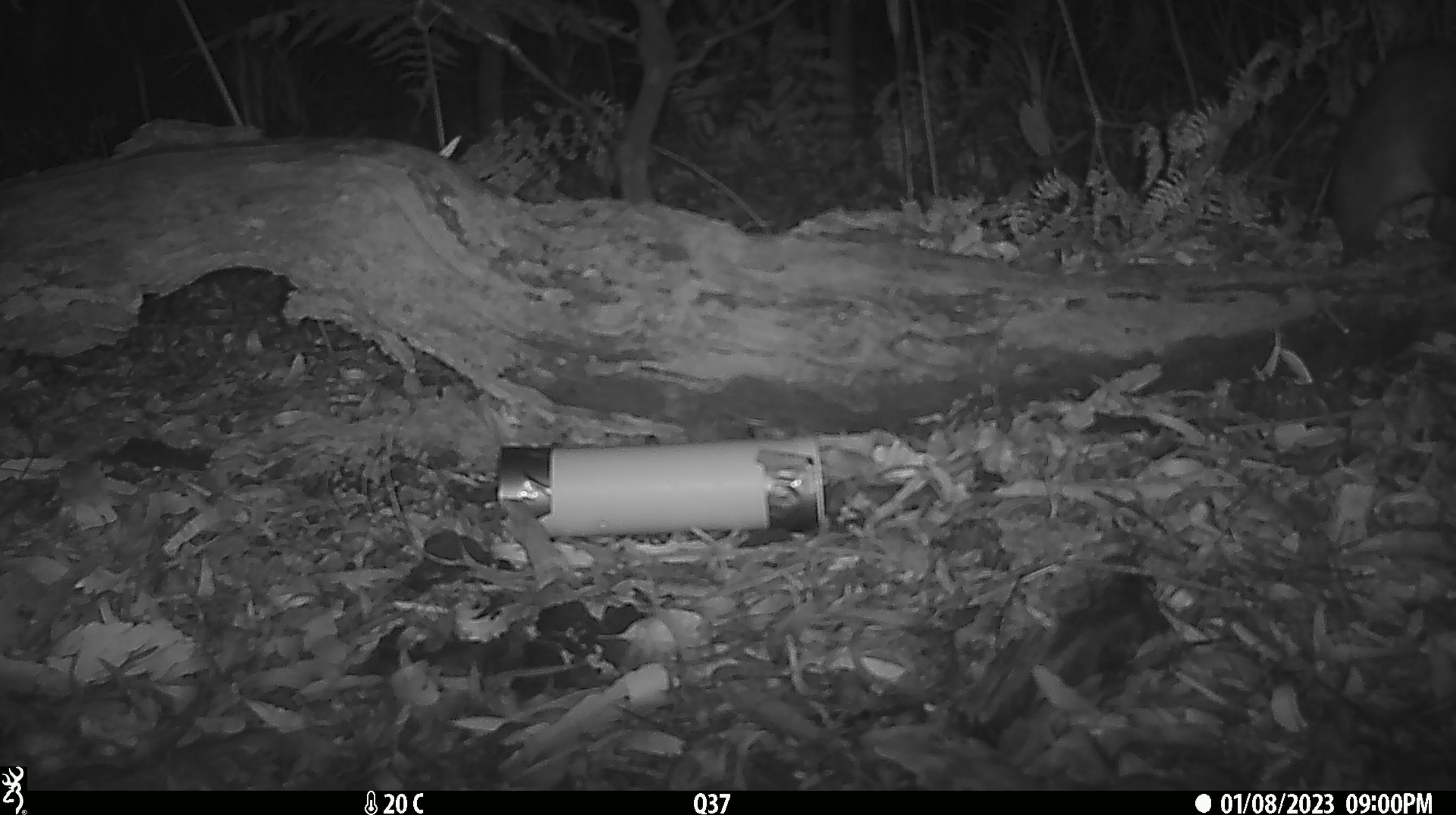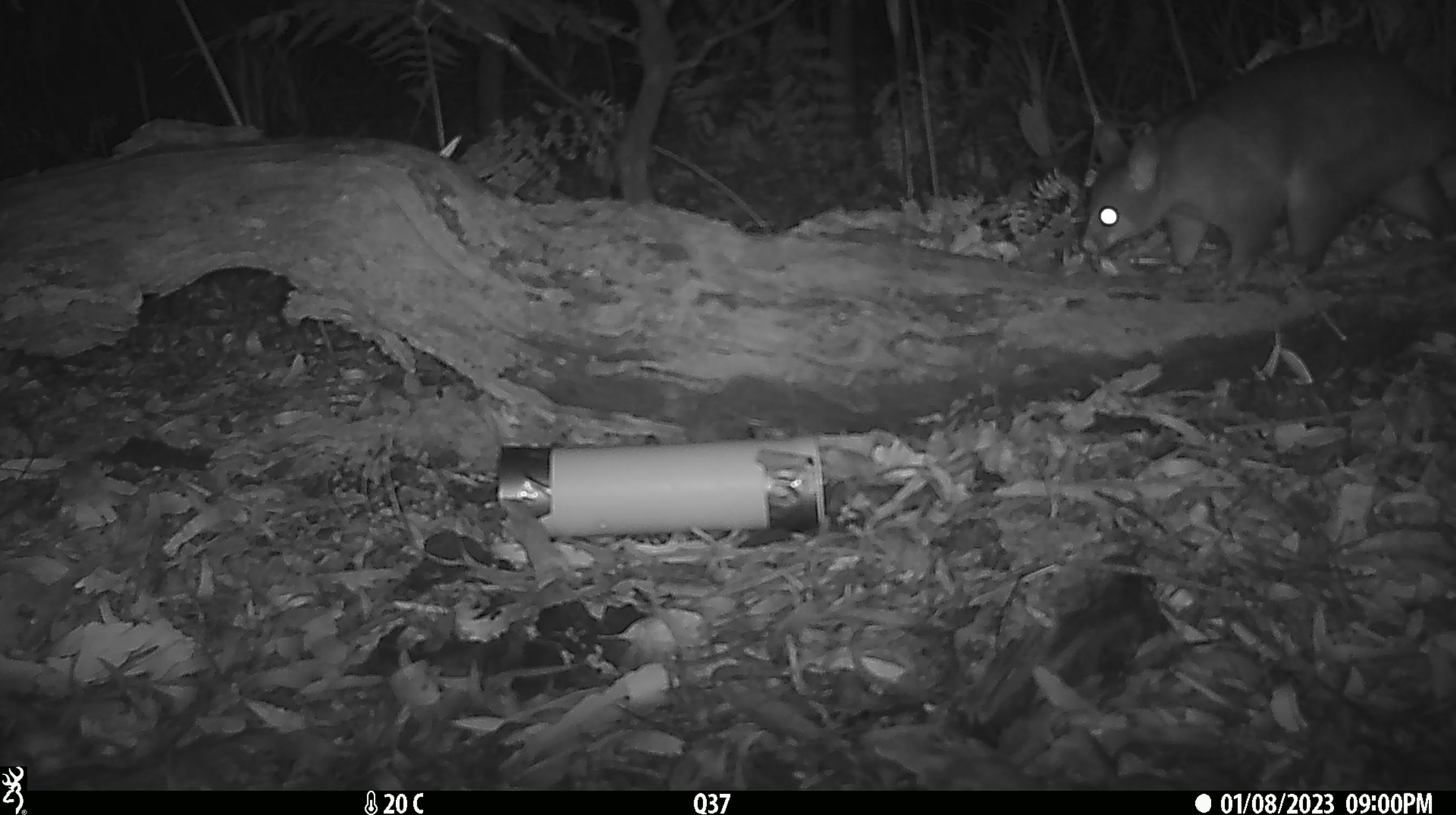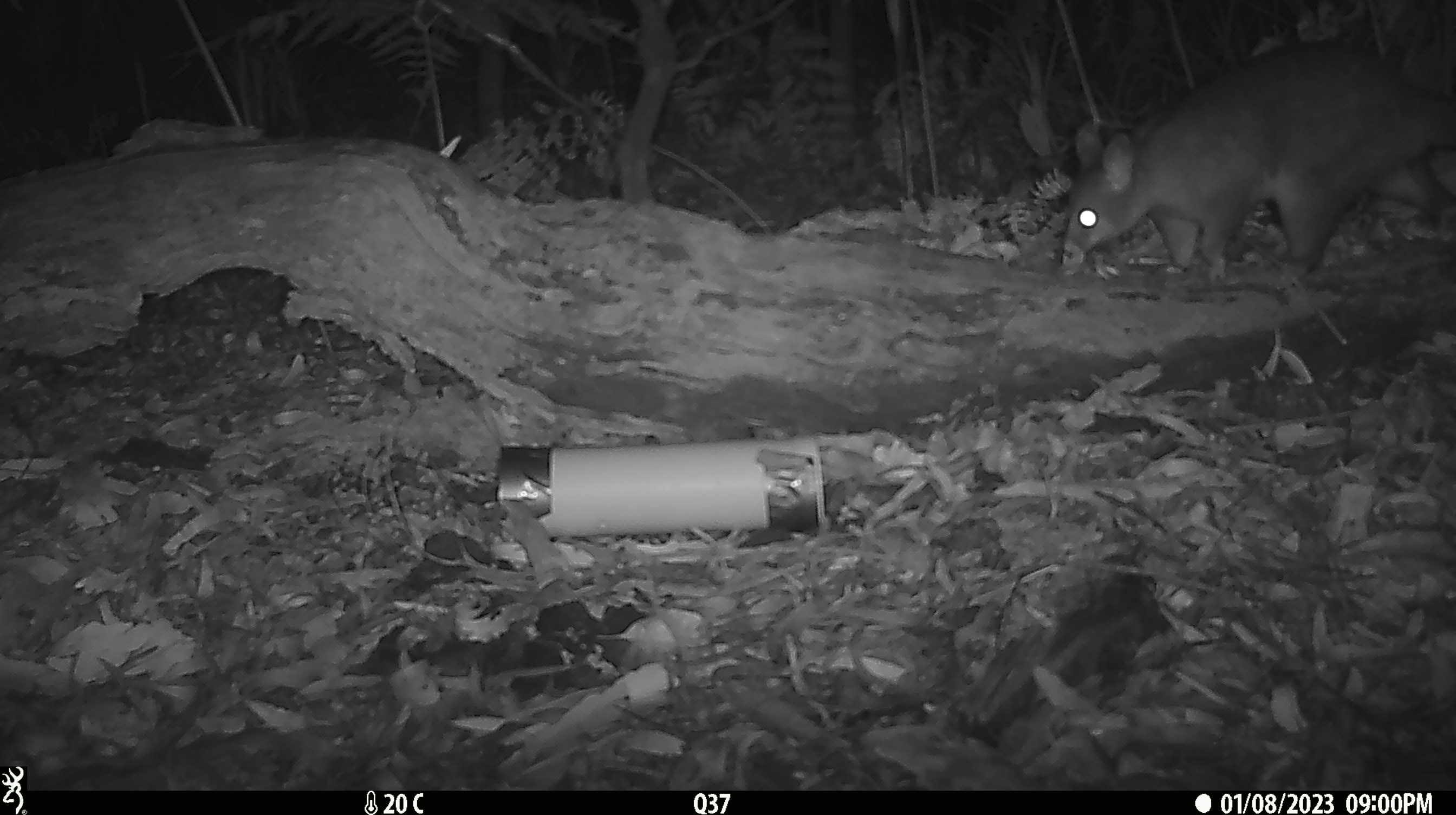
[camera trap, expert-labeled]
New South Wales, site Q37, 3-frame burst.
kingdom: Animalia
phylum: Chordata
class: Mammalia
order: Diprotodontia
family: Phalangeridae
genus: Trichosurus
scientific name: Trichosurus vulpecula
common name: common brushtail possum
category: possum